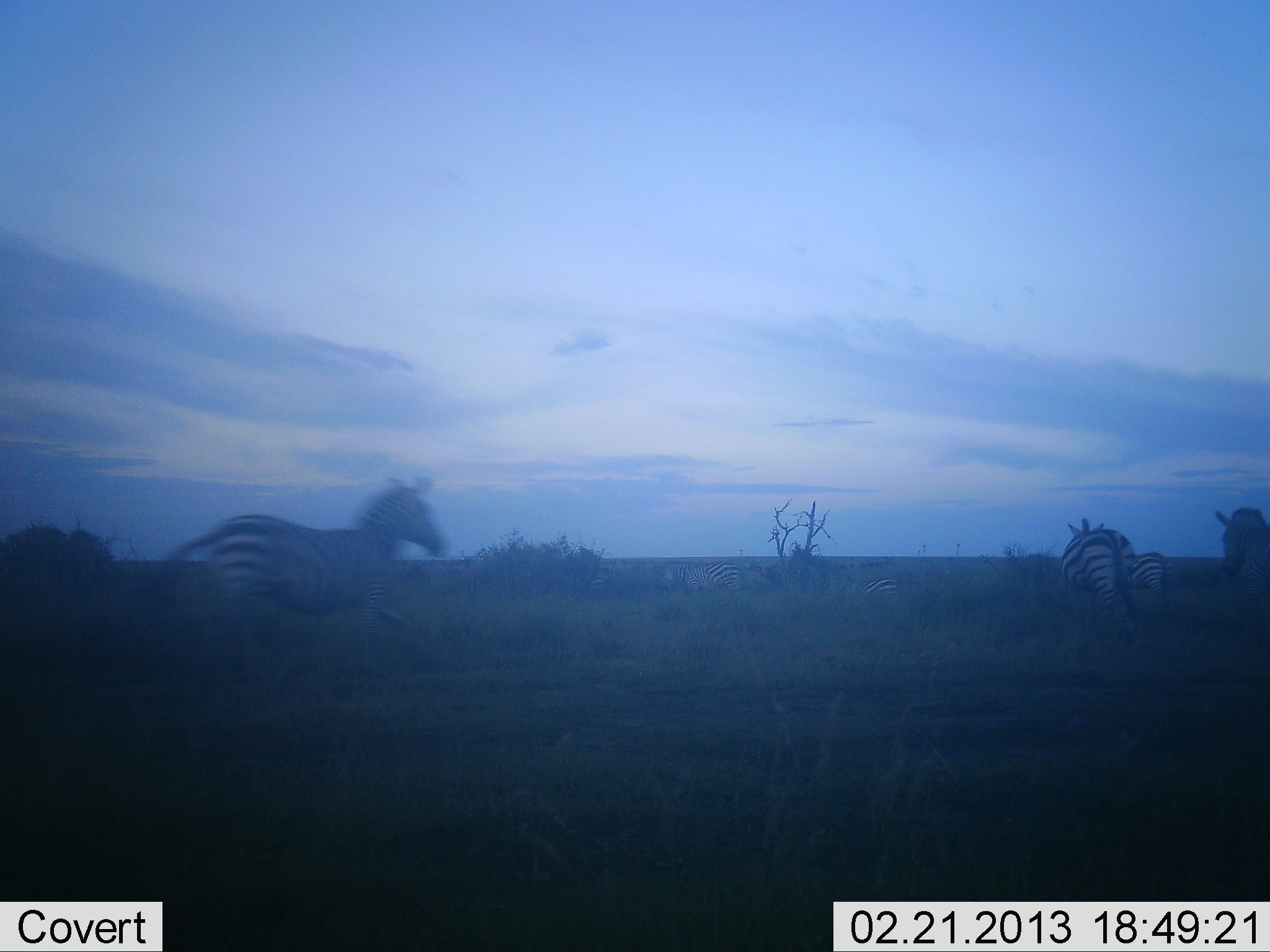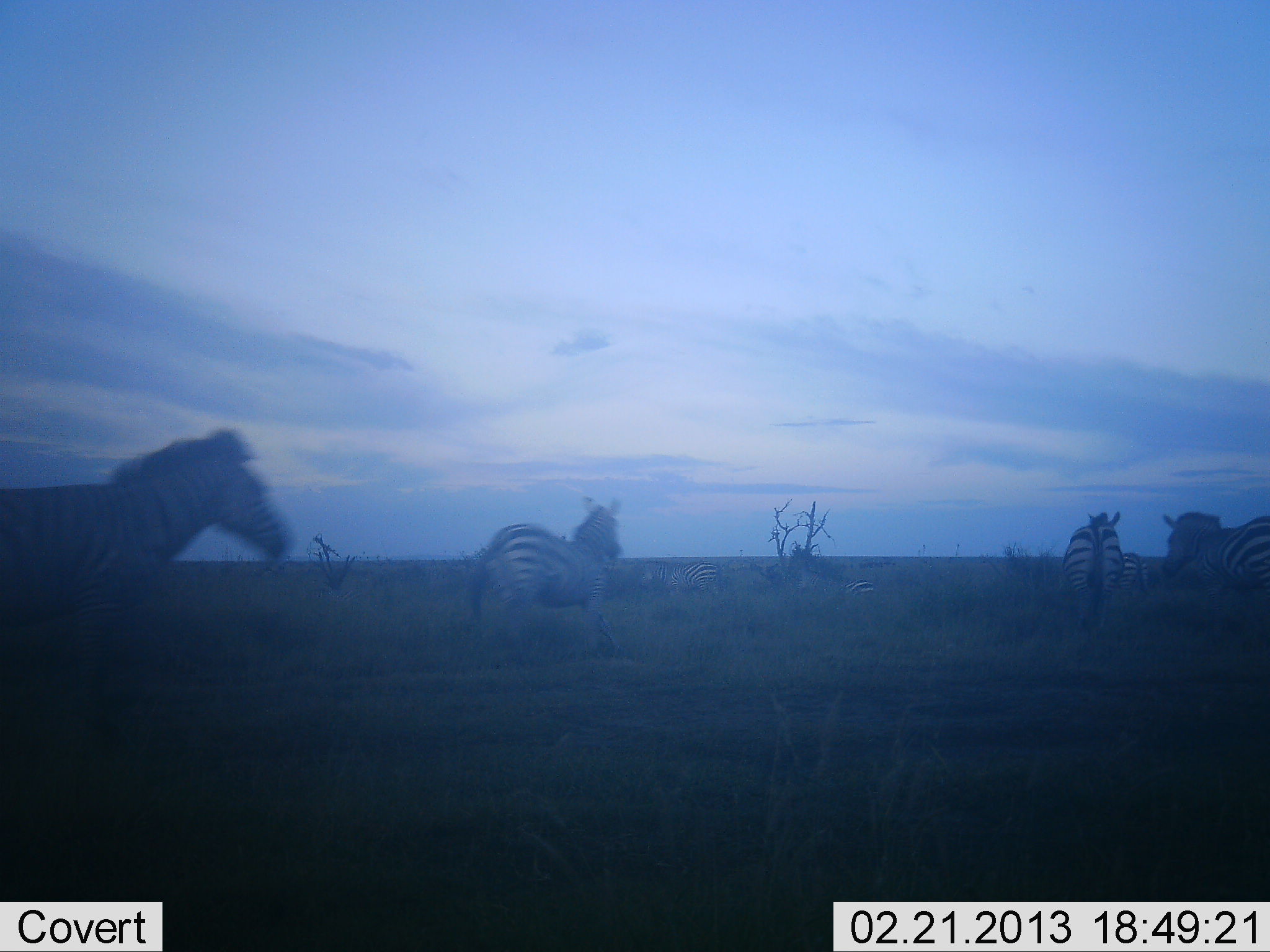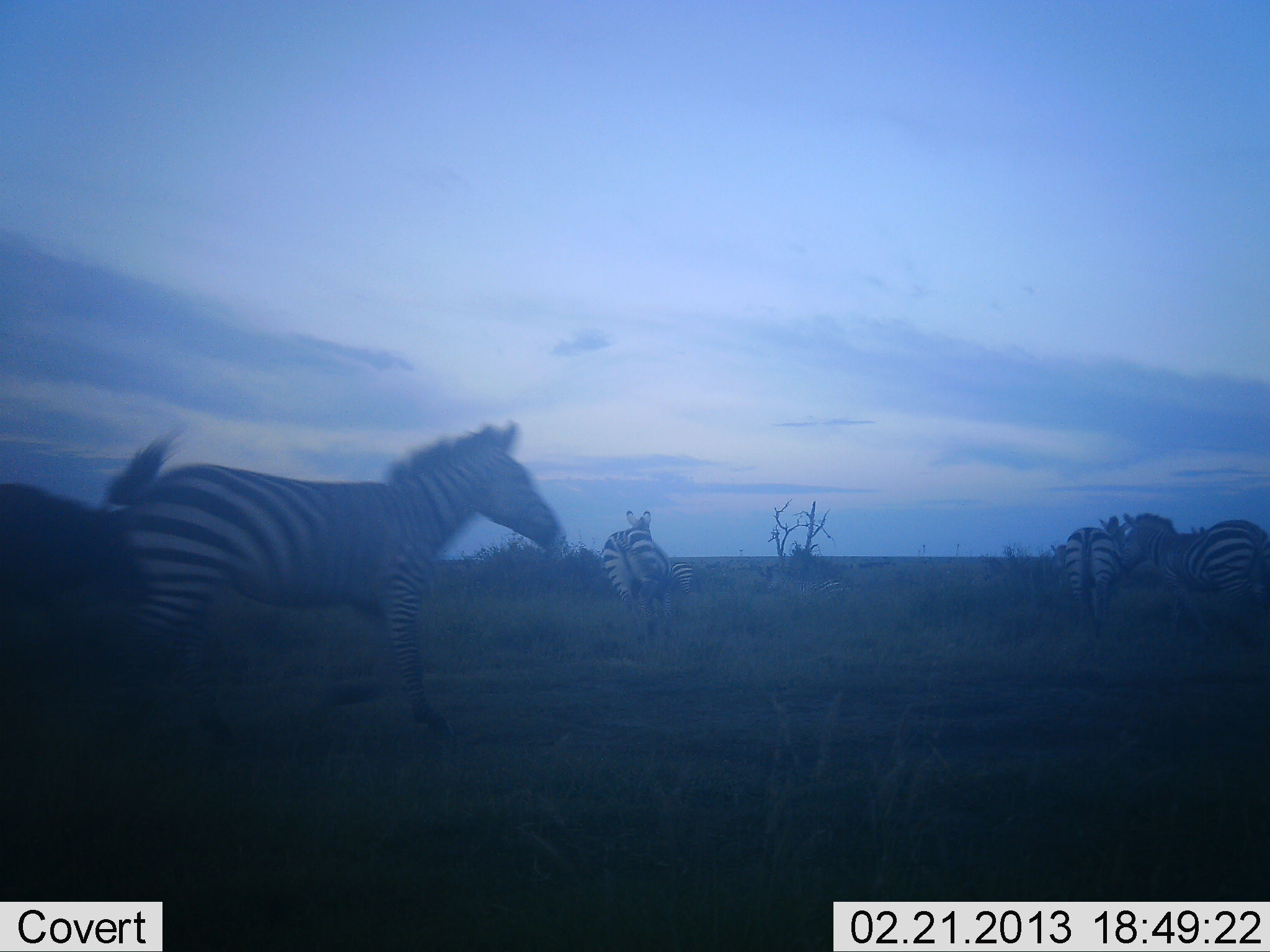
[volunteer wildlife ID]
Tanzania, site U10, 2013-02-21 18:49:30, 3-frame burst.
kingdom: Animalia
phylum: Chordata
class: Mammalia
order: Perissodactyla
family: Equidae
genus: Equus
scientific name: Equus quagga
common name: plains zebra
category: zebra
Zebra (plains zebra) (Equus quagga), count 7. Behavior (volunteer vote fractions): standing 14%, resting 5%, moving 95%, interacting 5%. Young present (vote fraction): 0%. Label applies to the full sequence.